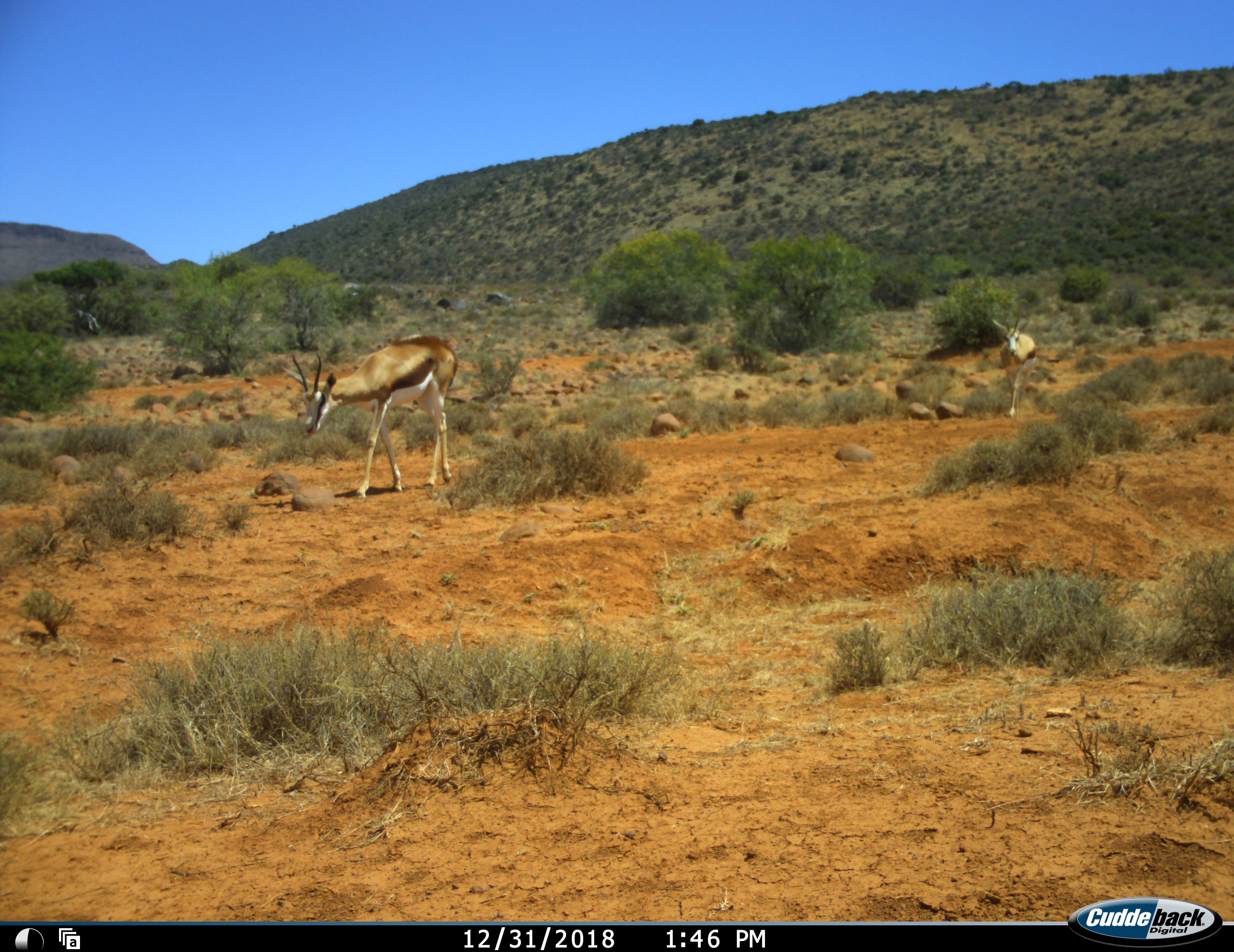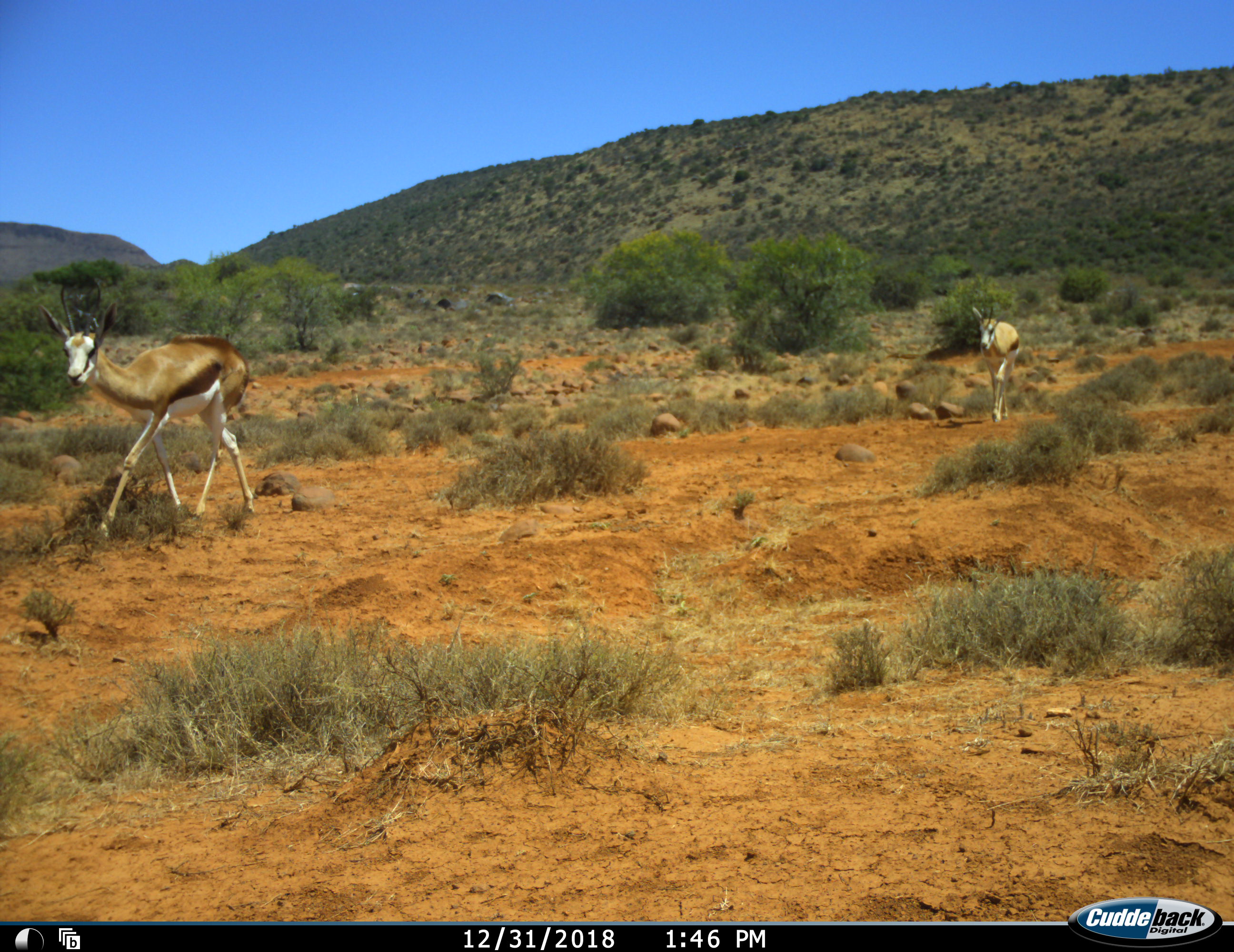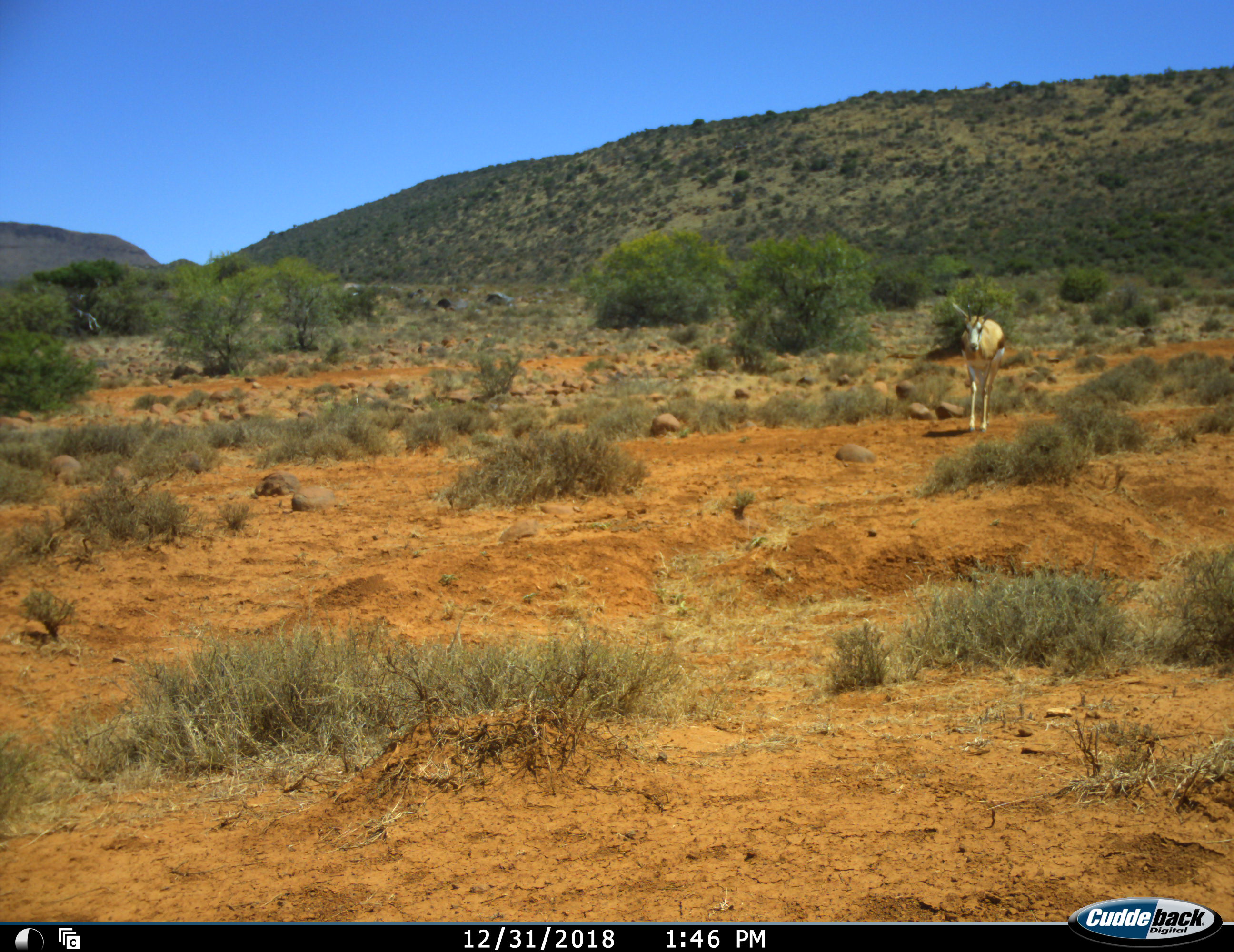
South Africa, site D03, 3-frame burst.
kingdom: Animalia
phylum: Chordata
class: Mammalia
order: Artiodactyla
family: Bovidae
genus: Antidorcas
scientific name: Antidorcas marsupialis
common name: springbok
Springbok (Antidorcas marsupialis), count 2. Behavior (volunteer vote fractions): standing 0%, resting 0%, moving 100%, interacting 0%. Young present (vote fraction): 0%. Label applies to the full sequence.